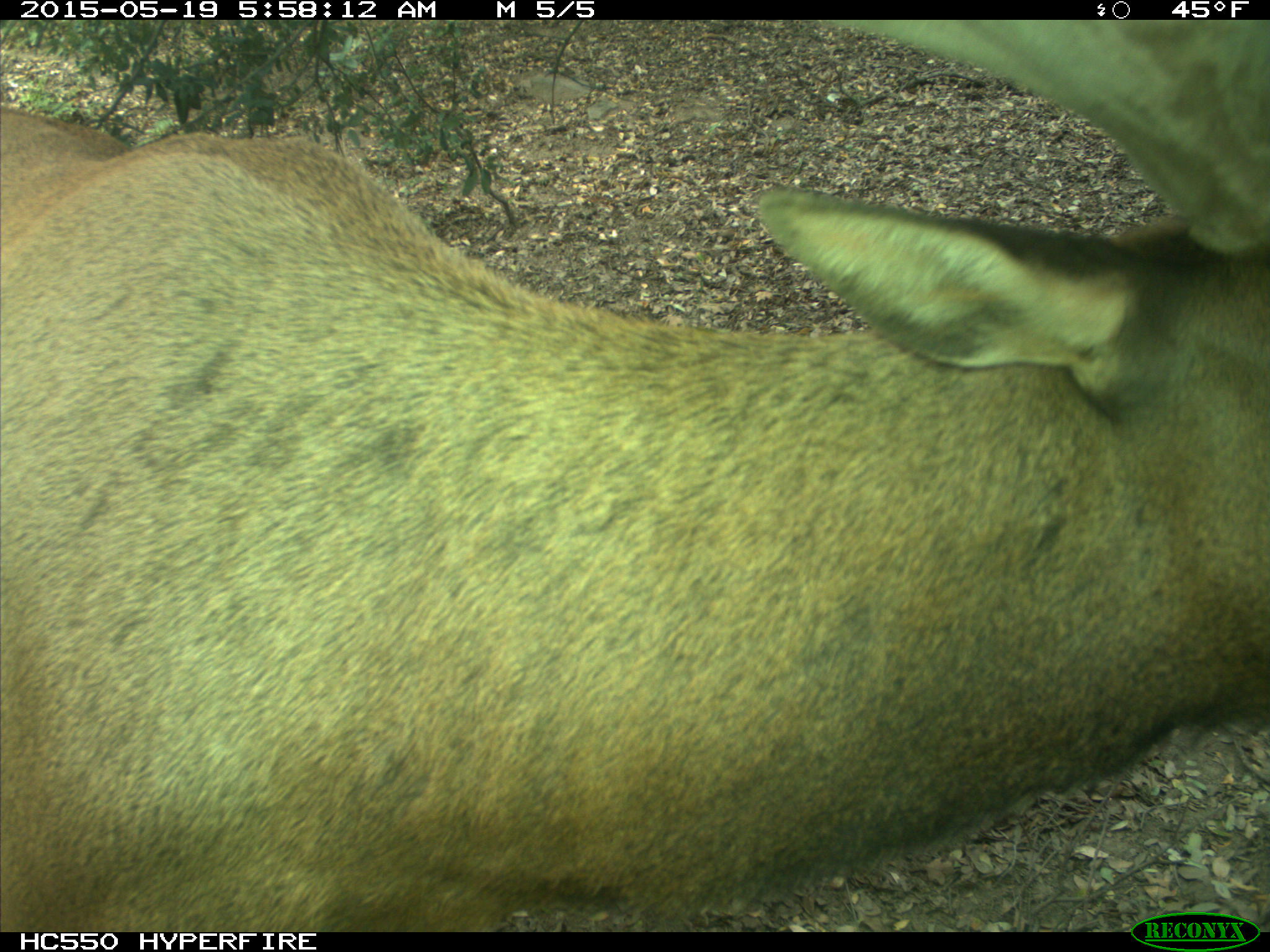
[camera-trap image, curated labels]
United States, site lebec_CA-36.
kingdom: Animalia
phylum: Chordata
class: Mammalia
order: Artiodactyla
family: Cervidae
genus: Cervus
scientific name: Cervus canadensis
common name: elk